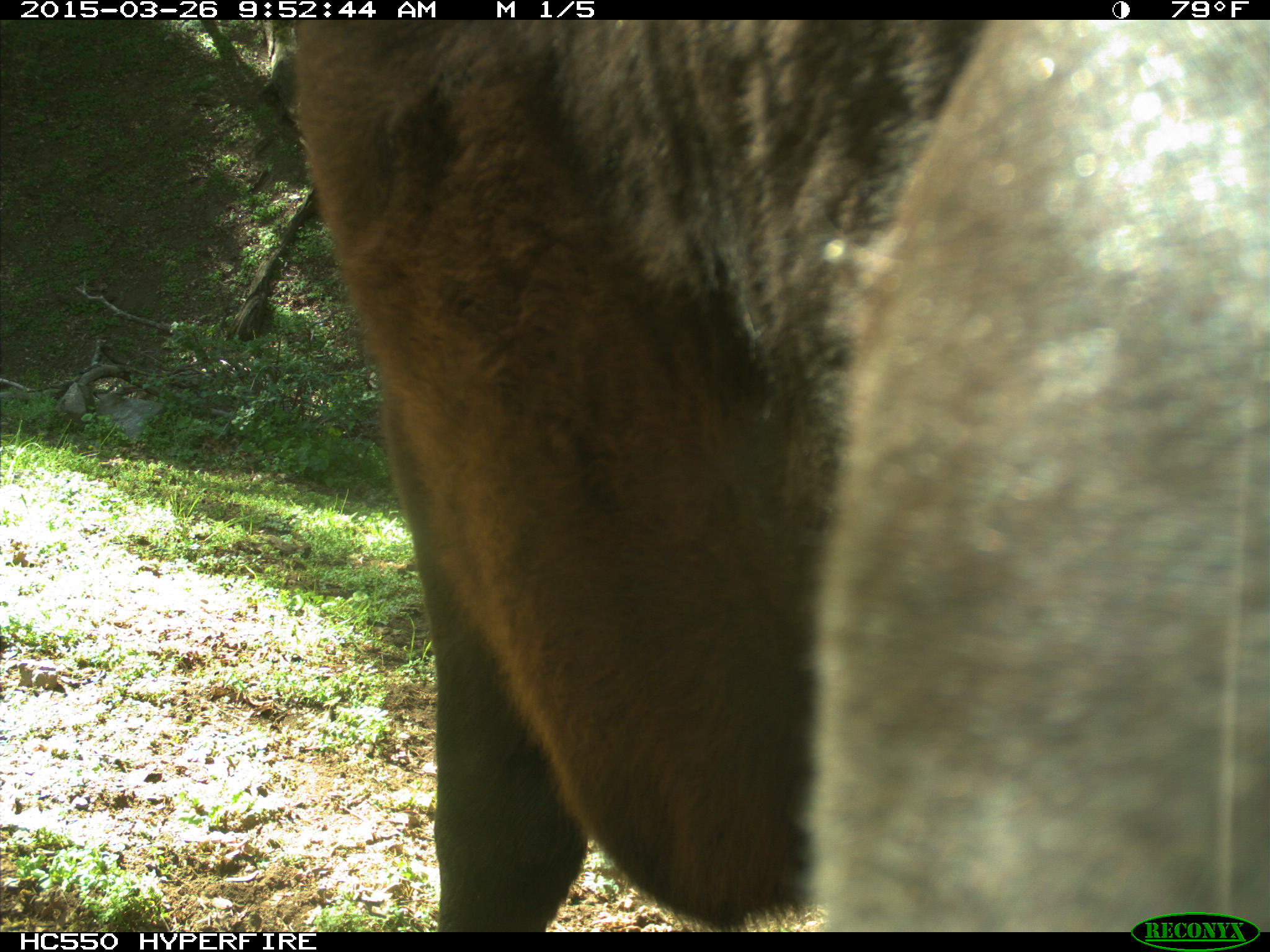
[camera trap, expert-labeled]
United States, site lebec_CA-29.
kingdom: Animalia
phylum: Chordata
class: Mammalia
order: Artiodactyla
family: Bovidae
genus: Bos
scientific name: Bos taurus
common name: domestic cow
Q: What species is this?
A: Bos taurus (domestic cow).